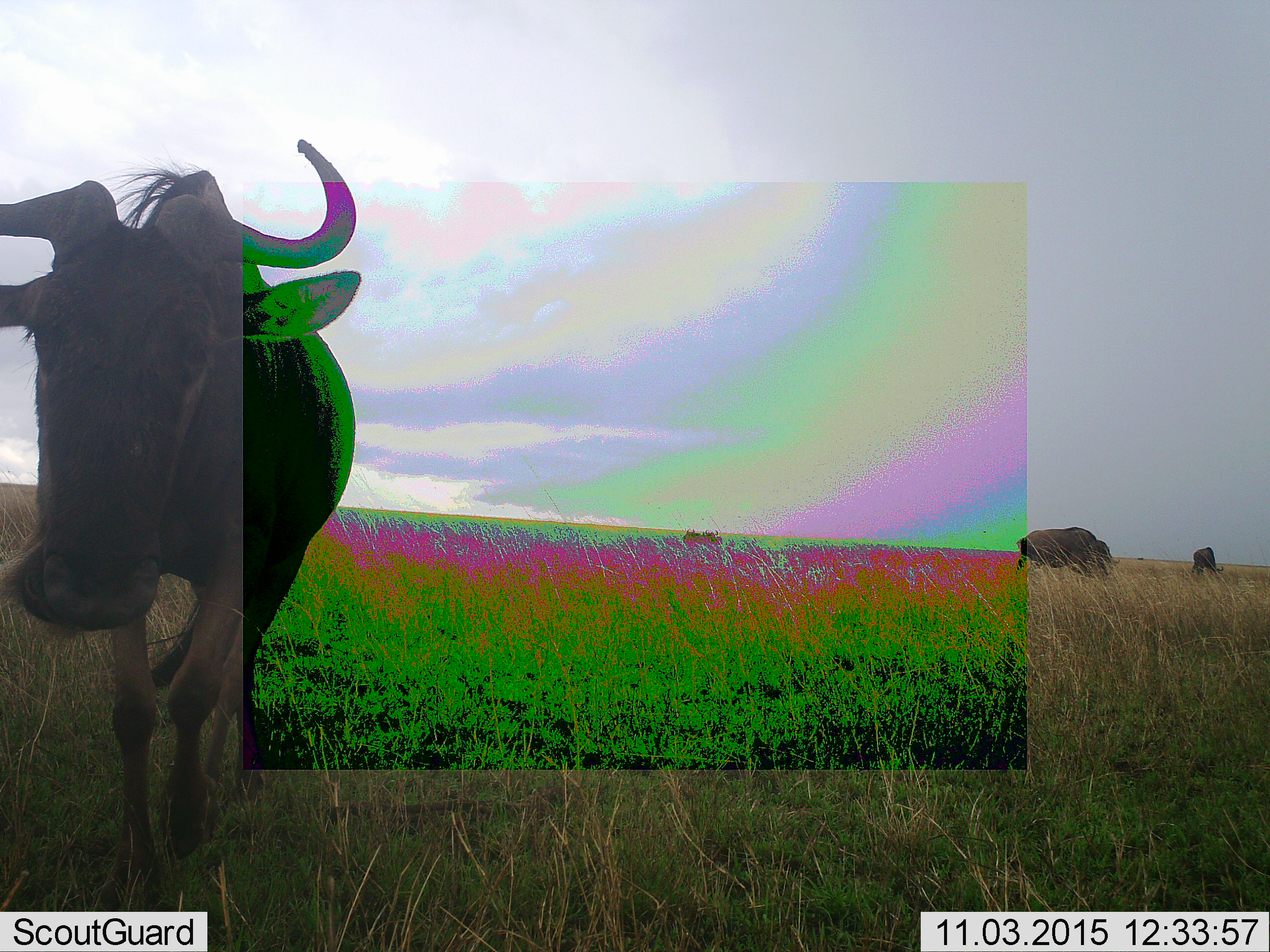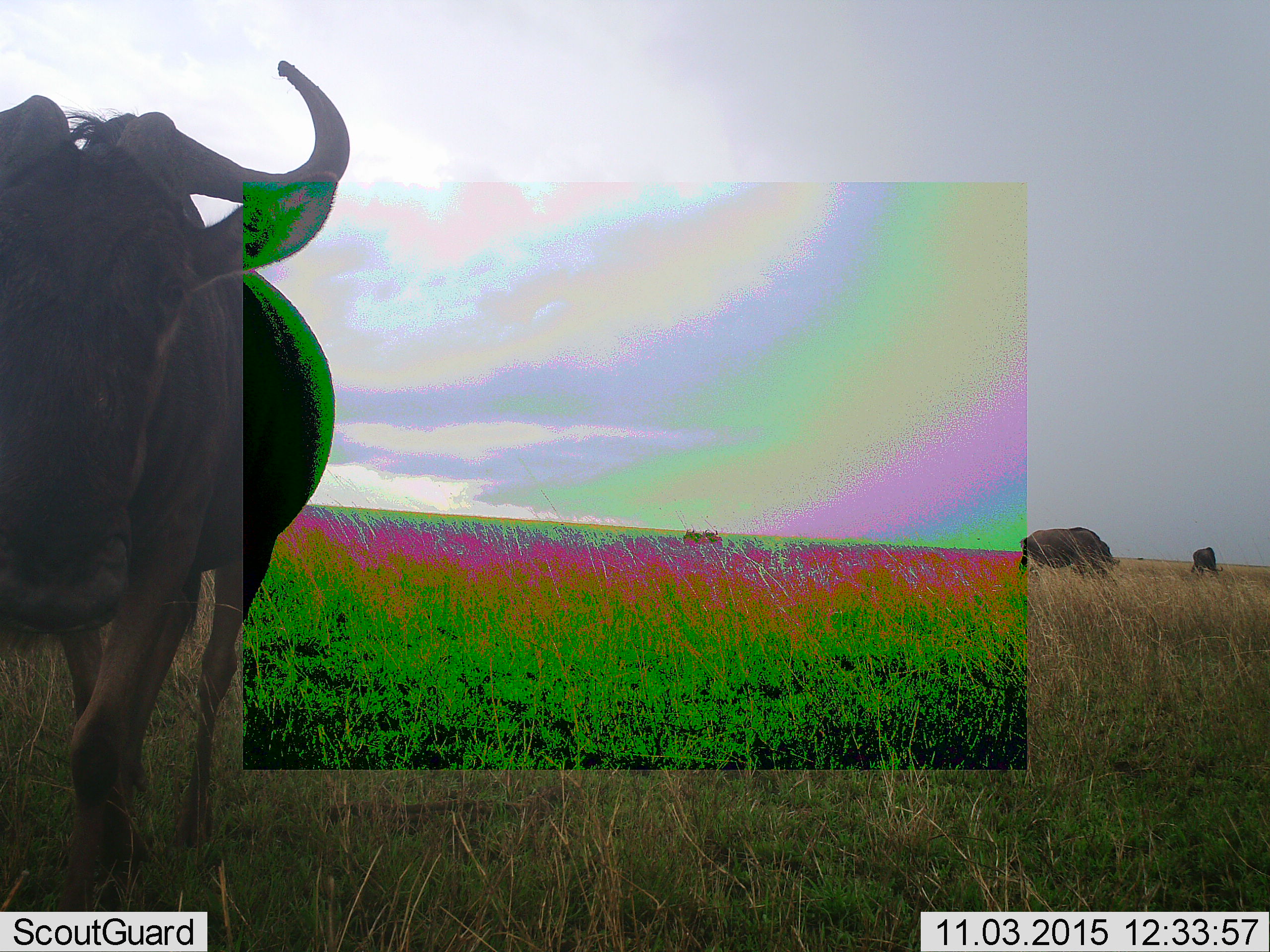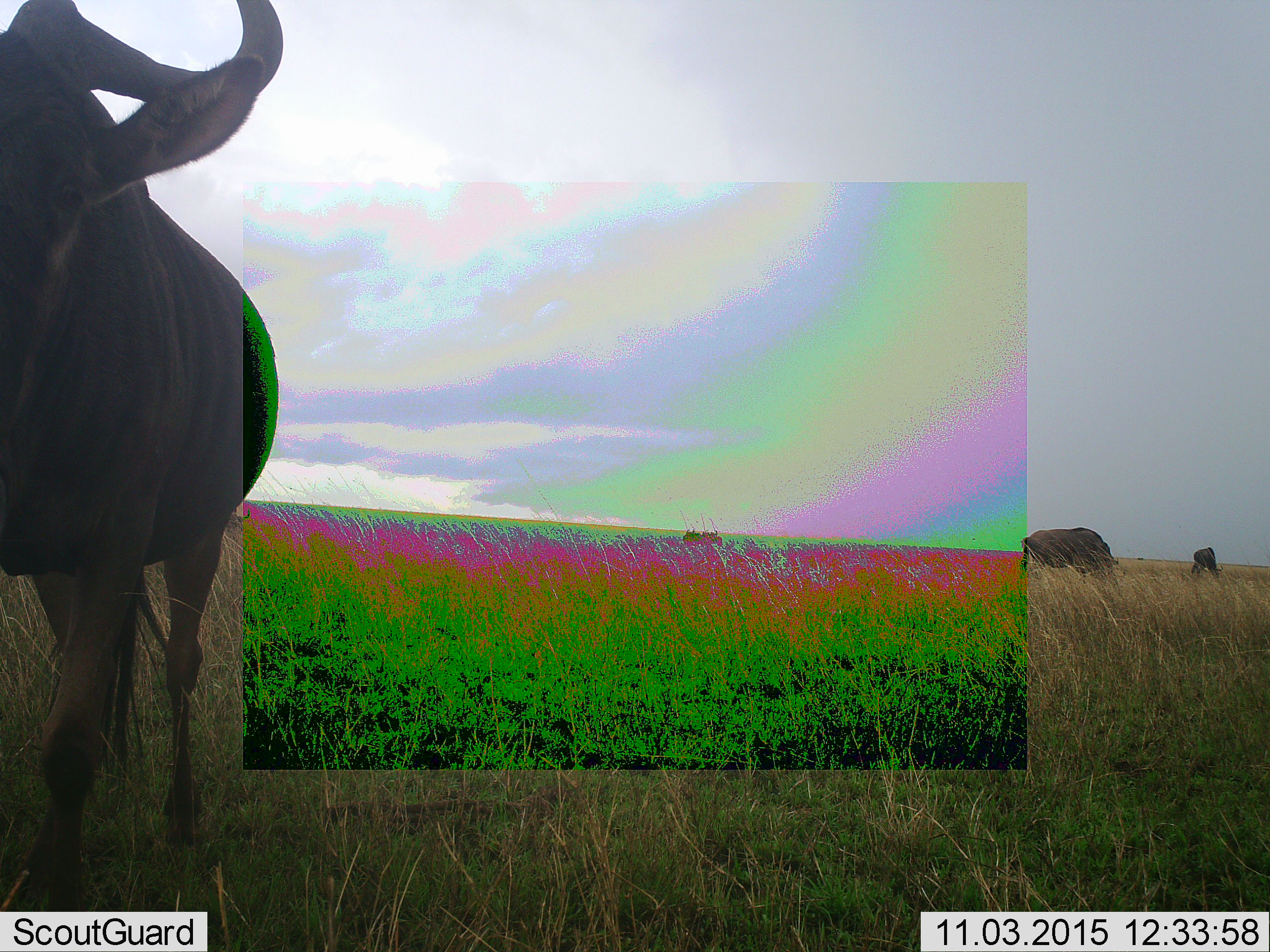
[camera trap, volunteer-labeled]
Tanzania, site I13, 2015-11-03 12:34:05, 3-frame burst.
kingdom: Animalia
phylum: Chordata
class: Mammalia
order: Artiodactyla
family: Bovidae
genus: Connochaetes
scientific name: Connochaetes taurinus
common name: blue wildebeest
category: wildebeest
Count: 4.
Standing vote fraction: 50%.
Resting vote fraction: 0%.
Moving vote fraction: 60%.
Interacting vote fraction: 10%.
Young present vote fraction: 0%.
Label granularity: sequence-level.